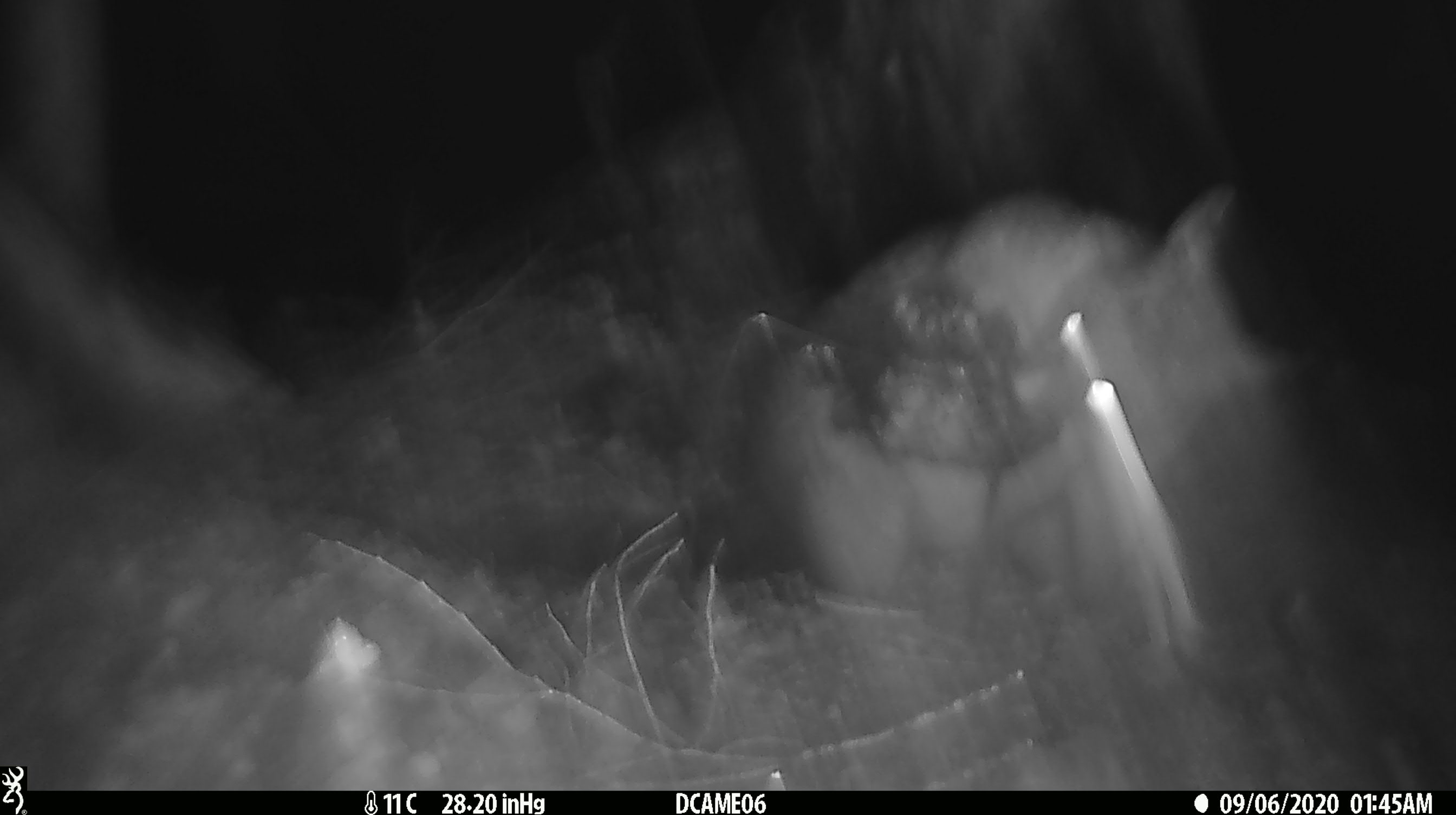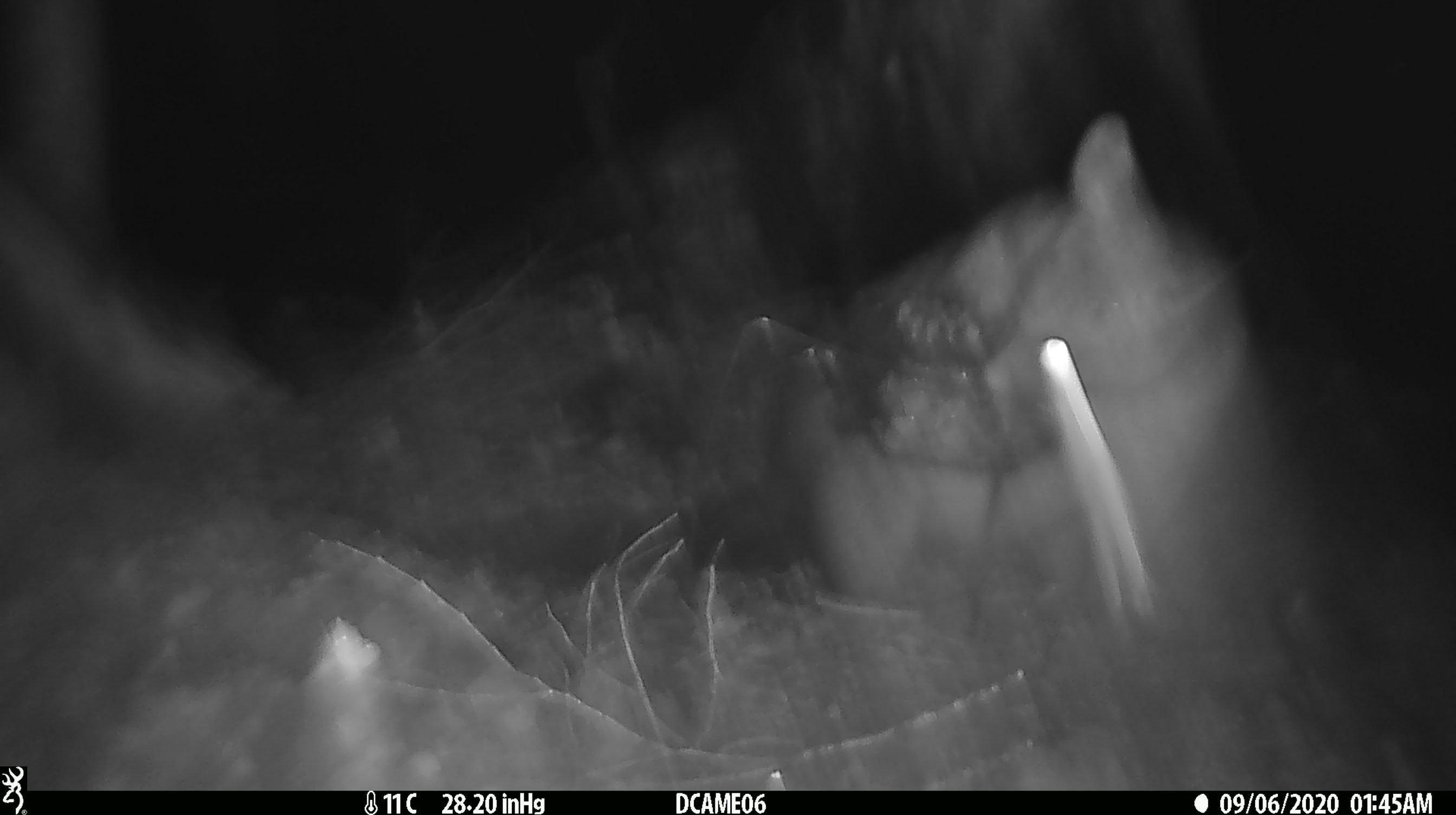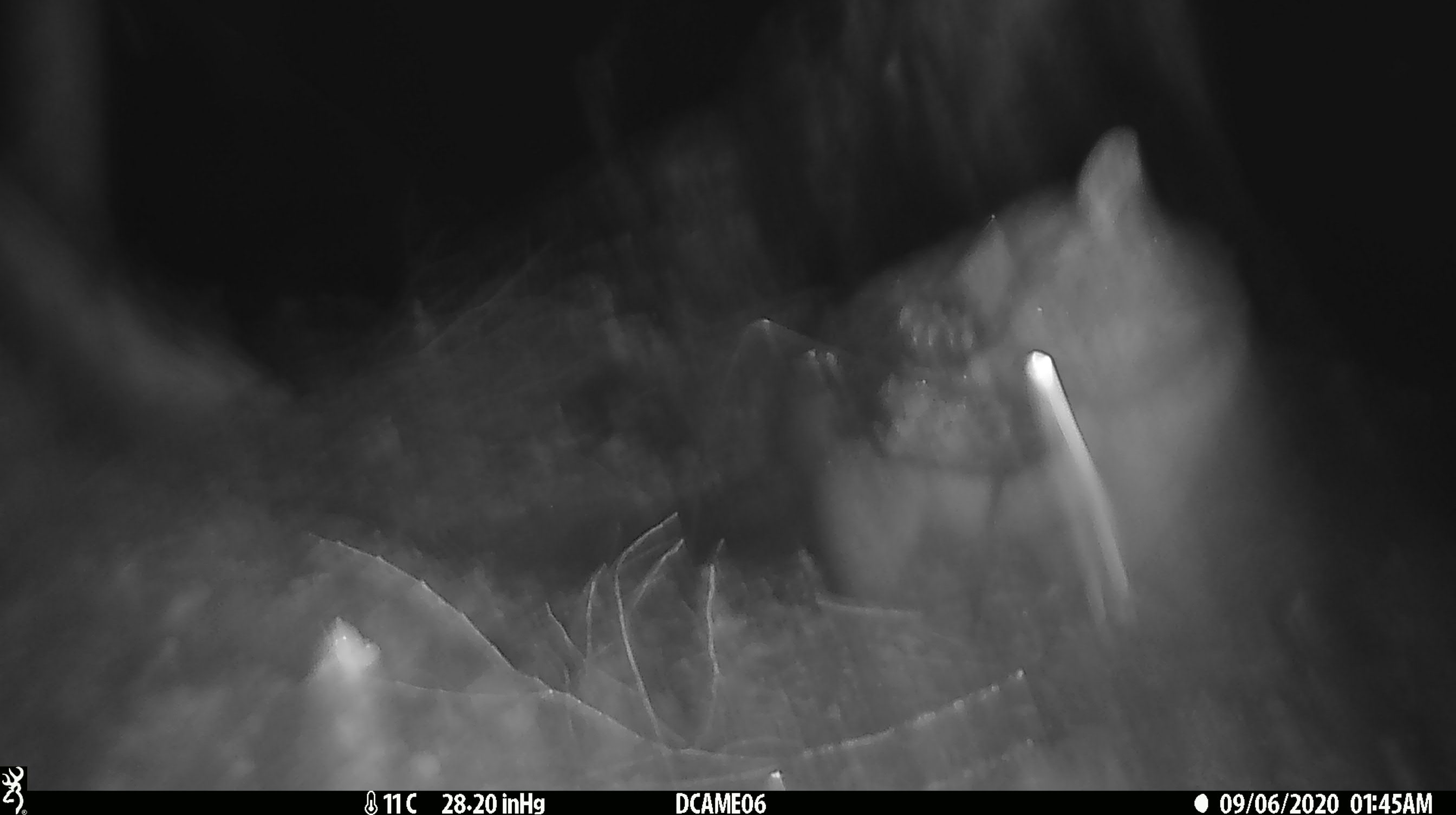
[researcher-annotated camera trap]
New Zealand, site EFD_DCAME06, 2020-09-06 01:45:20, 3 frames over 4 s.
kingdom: Animalia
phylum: Chordata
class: Mammalia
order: Diprotodontia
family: Phalangeridae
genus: Trichosurus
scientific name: Trichosurus vulpecula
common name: common brushtail possum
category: possum